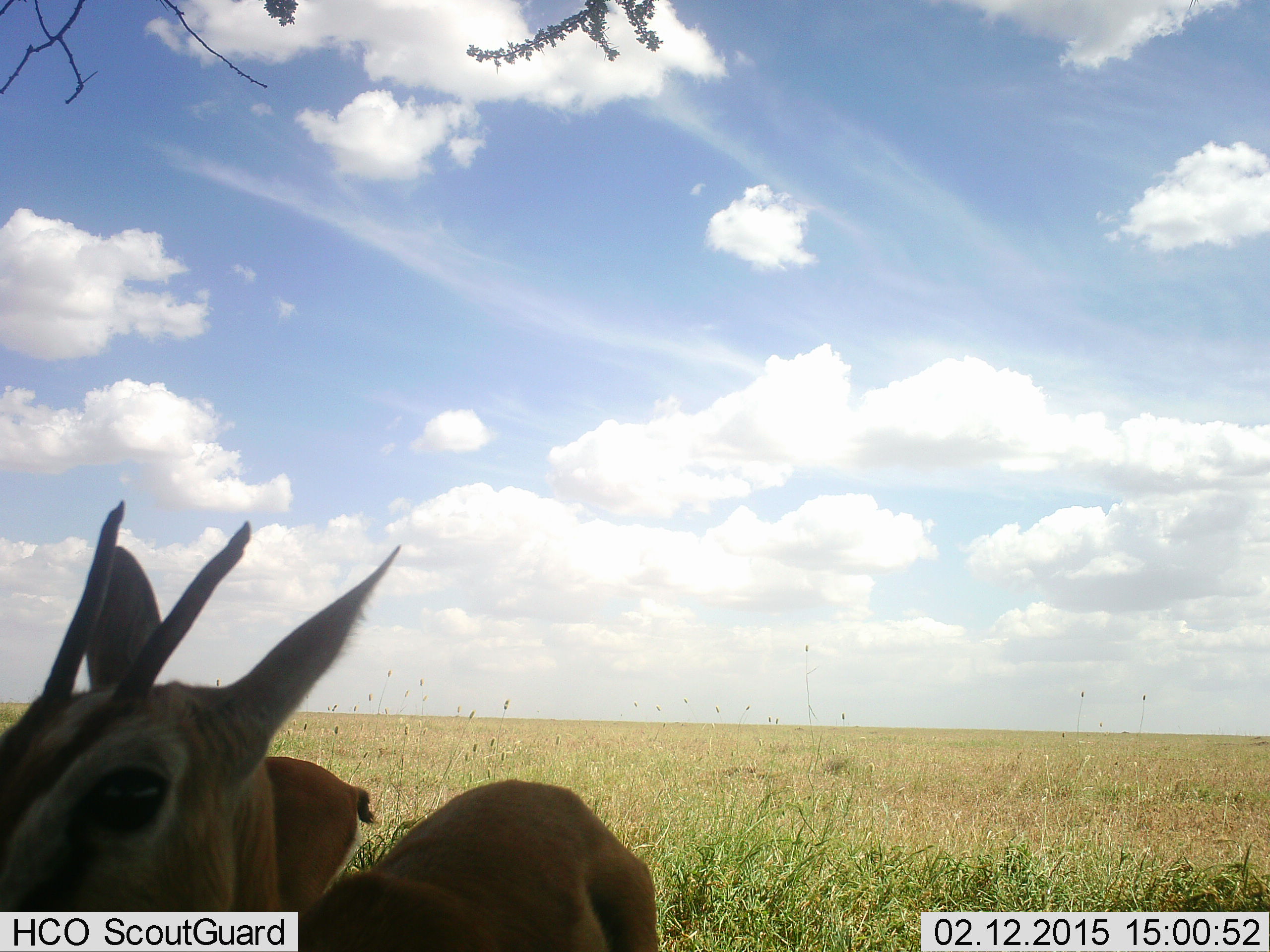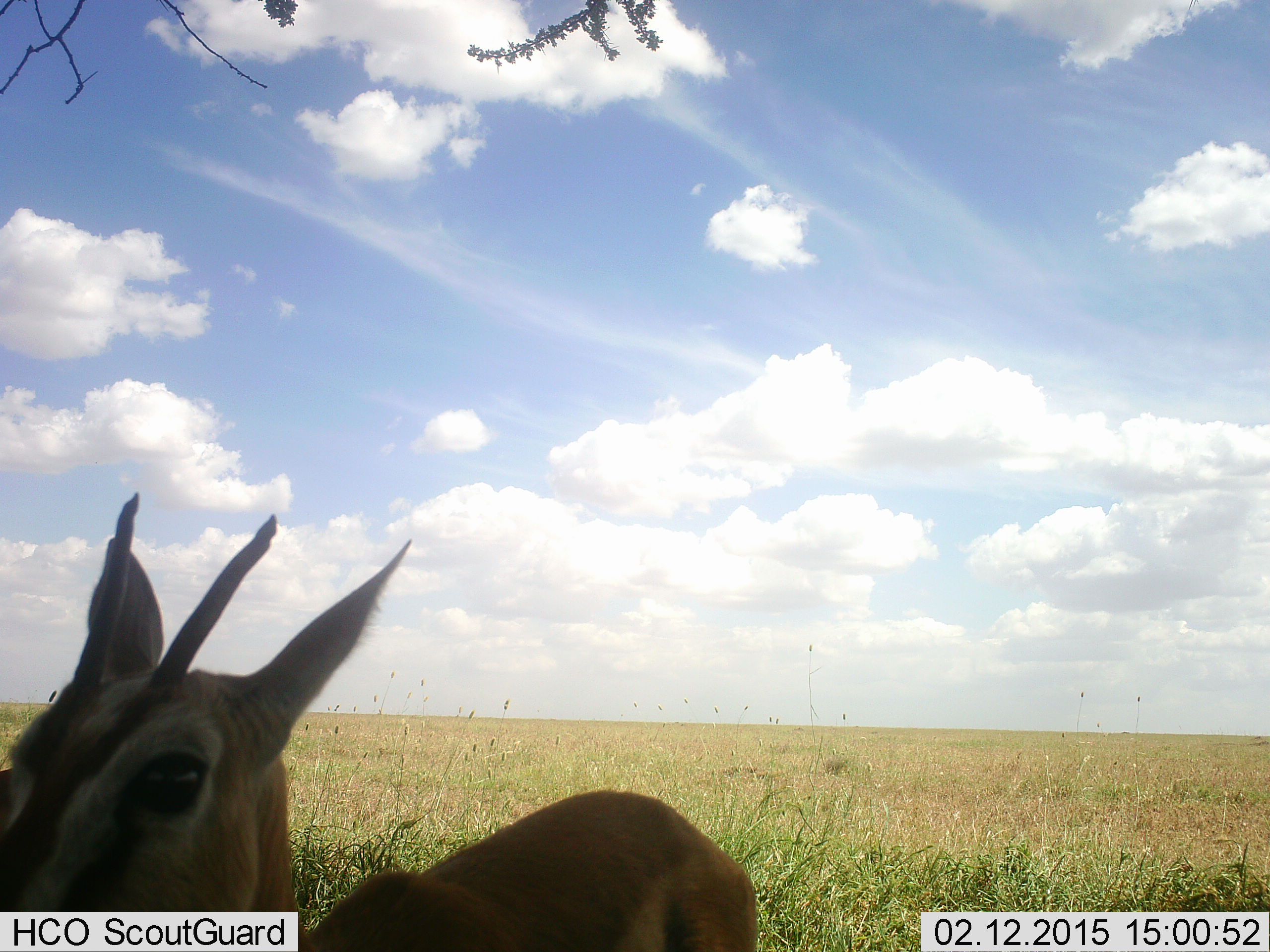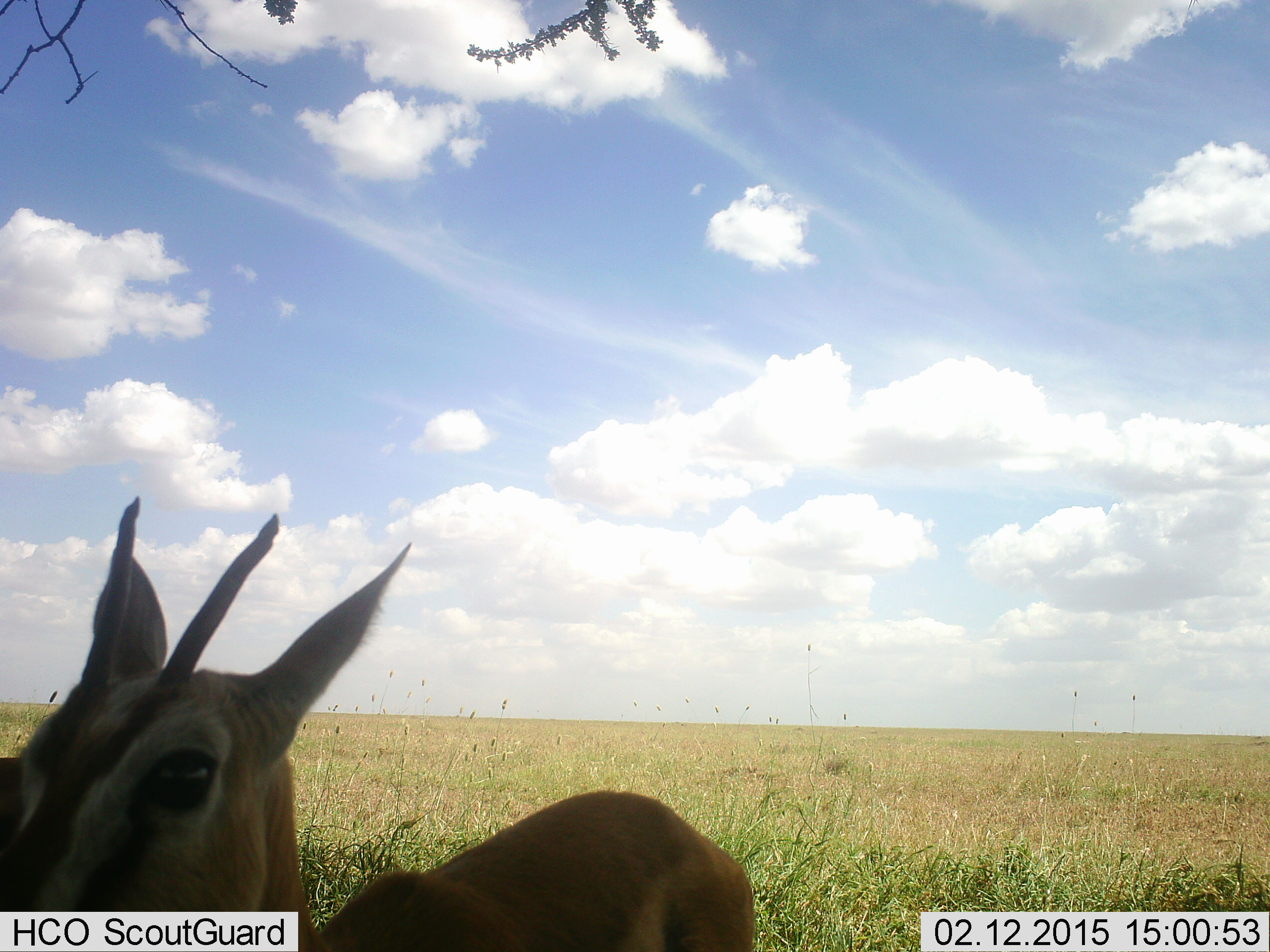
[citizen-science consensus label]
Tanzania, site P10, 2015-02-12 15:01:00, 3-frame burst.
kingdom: Animalia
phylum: Chordata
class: Mammalia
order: Artiodactyla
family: Bovidae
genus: Eudorcas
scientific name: Eudorcas thomsonii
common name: thomson's gazelle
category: gazellethomsons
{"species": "gazellethomsons (thomson's gazelle) (Eudorcas thomsonii)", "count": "1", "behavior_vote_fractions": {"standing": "90%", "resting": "10%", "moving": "20%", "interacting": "0%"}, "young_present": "0%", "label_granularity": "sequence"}